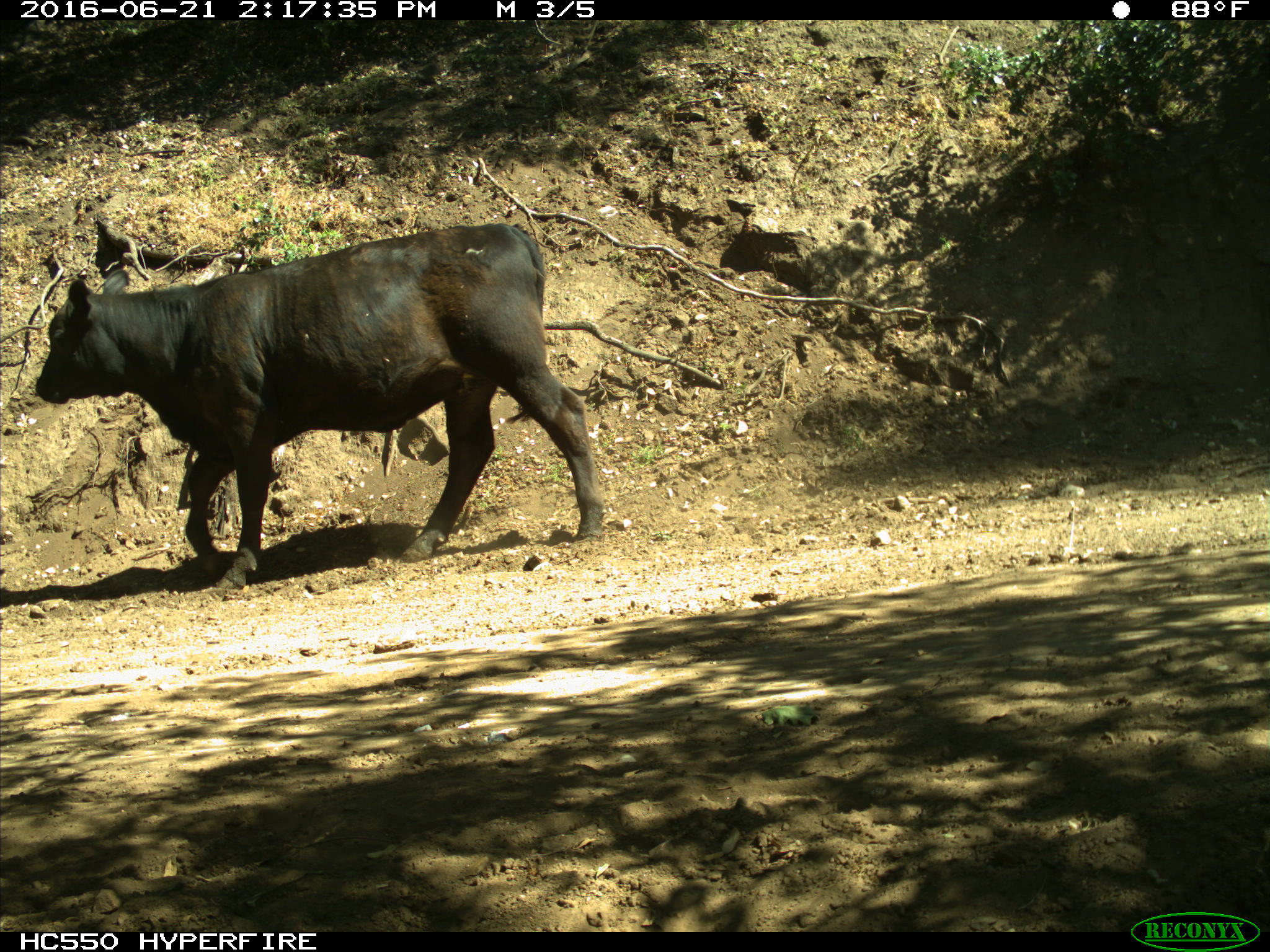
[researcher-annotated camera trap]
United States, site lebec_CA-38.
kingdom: Animalia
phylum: Chordata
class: Mammalia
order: Artiodactyla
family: Bovidae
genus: Bos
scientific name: Bos taurus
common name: domestic cow